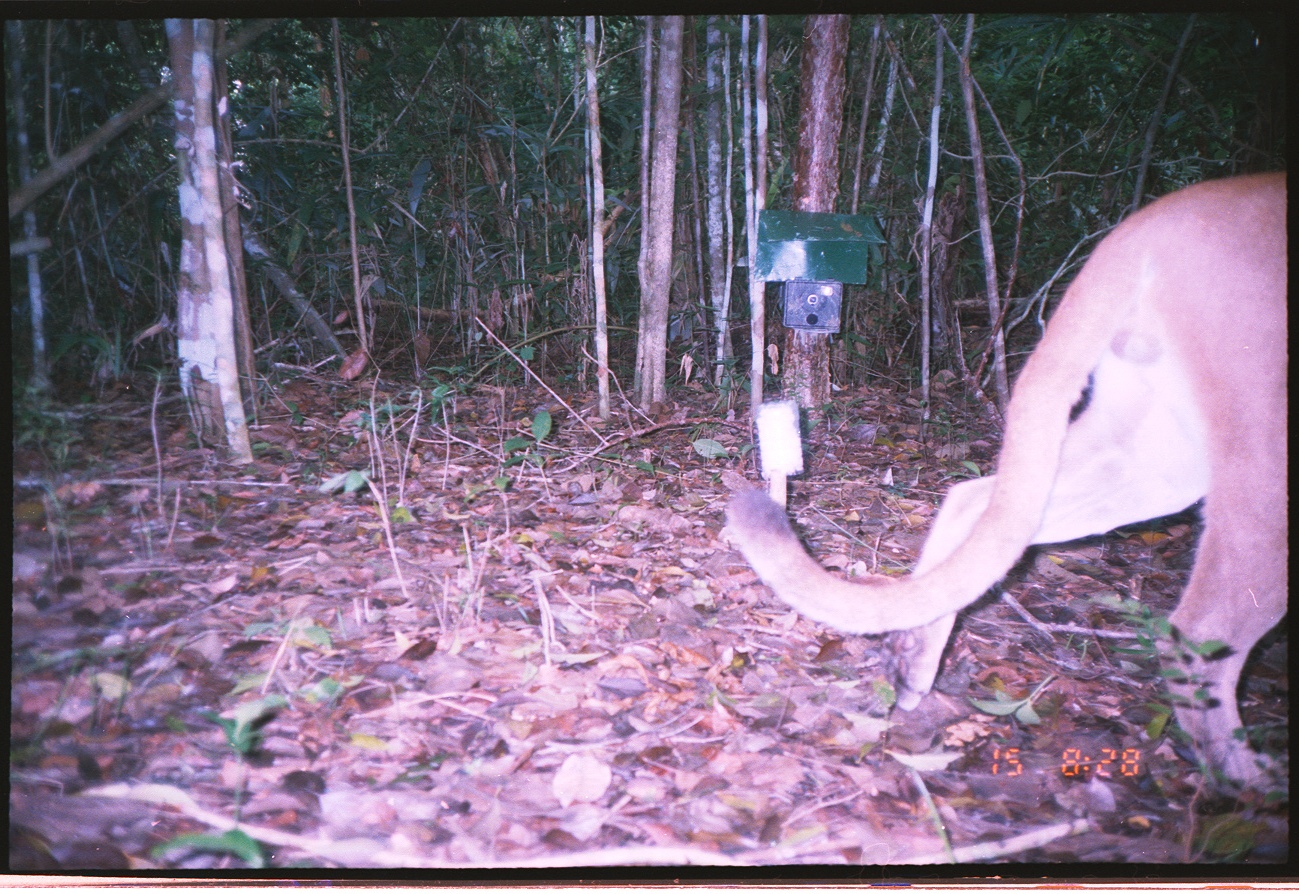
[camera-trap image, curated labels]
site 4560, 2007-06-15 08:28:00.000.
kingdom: Animalia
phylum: Chordata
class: Mammalia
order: Carnivora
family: Felidae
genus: Puma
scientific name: Puma concolor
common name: mountain lion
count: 1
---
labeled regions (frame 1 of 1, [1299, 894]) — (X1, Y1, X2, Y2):
puma concolor: (722, 169, 1287, 794)